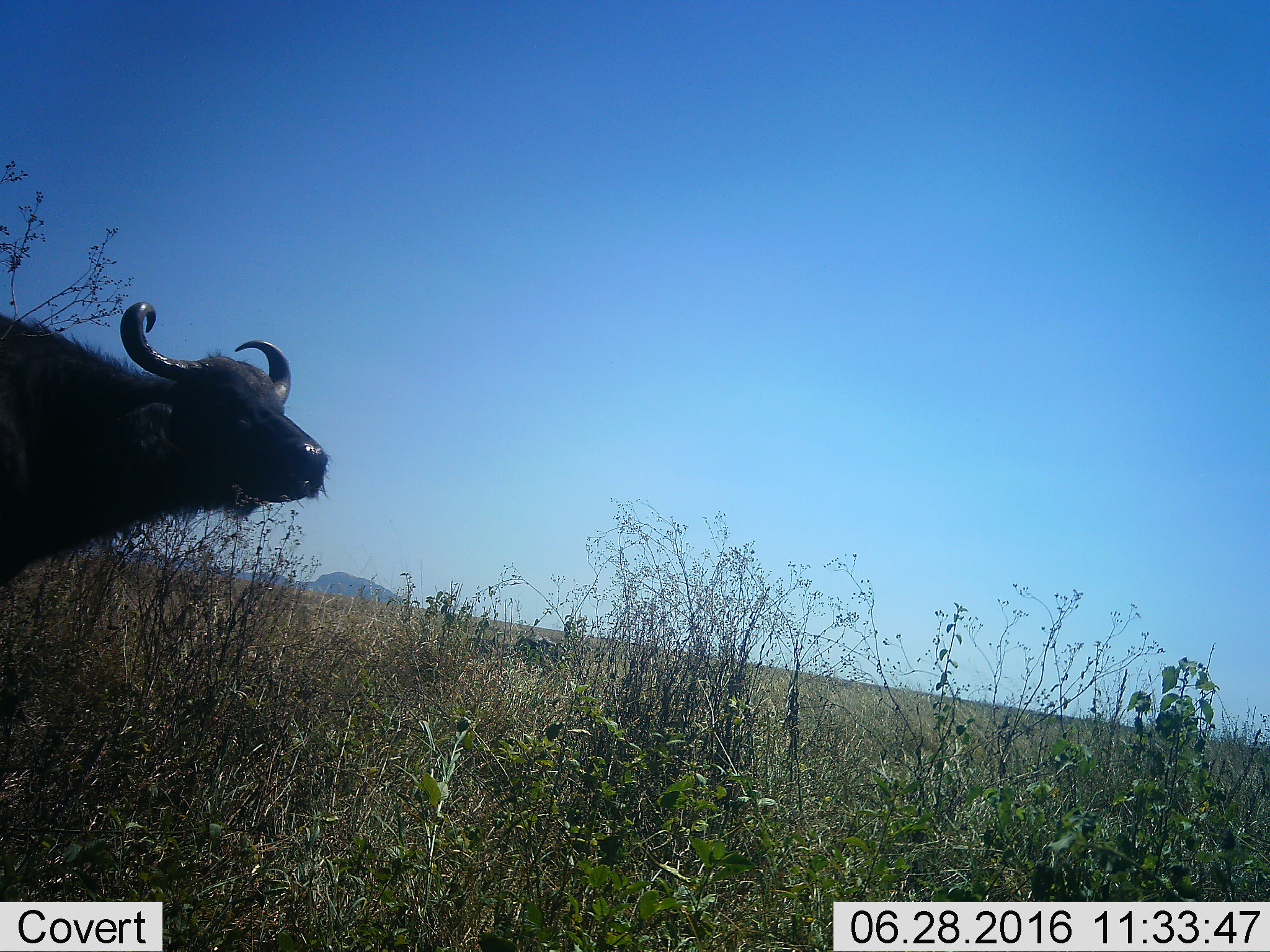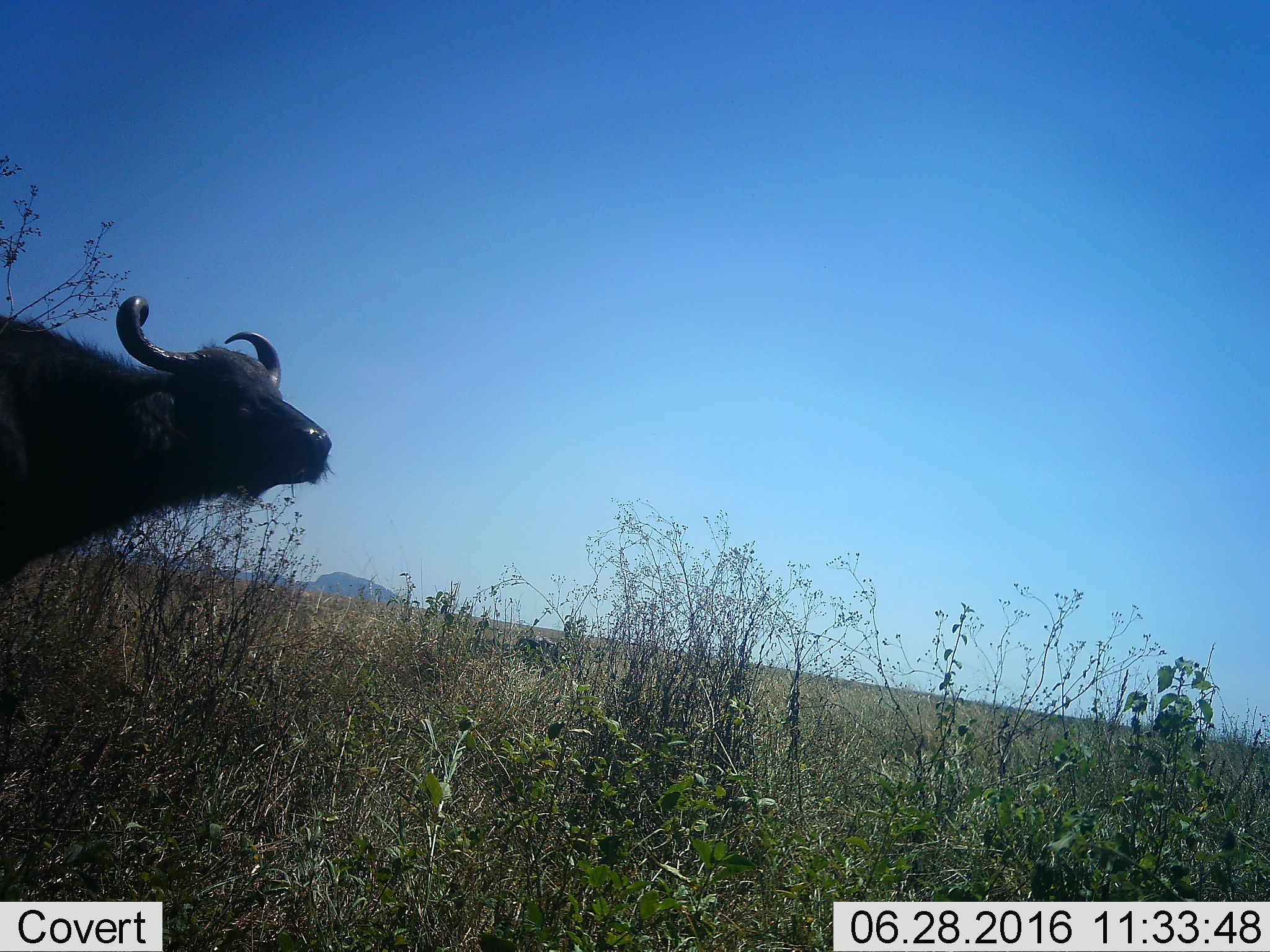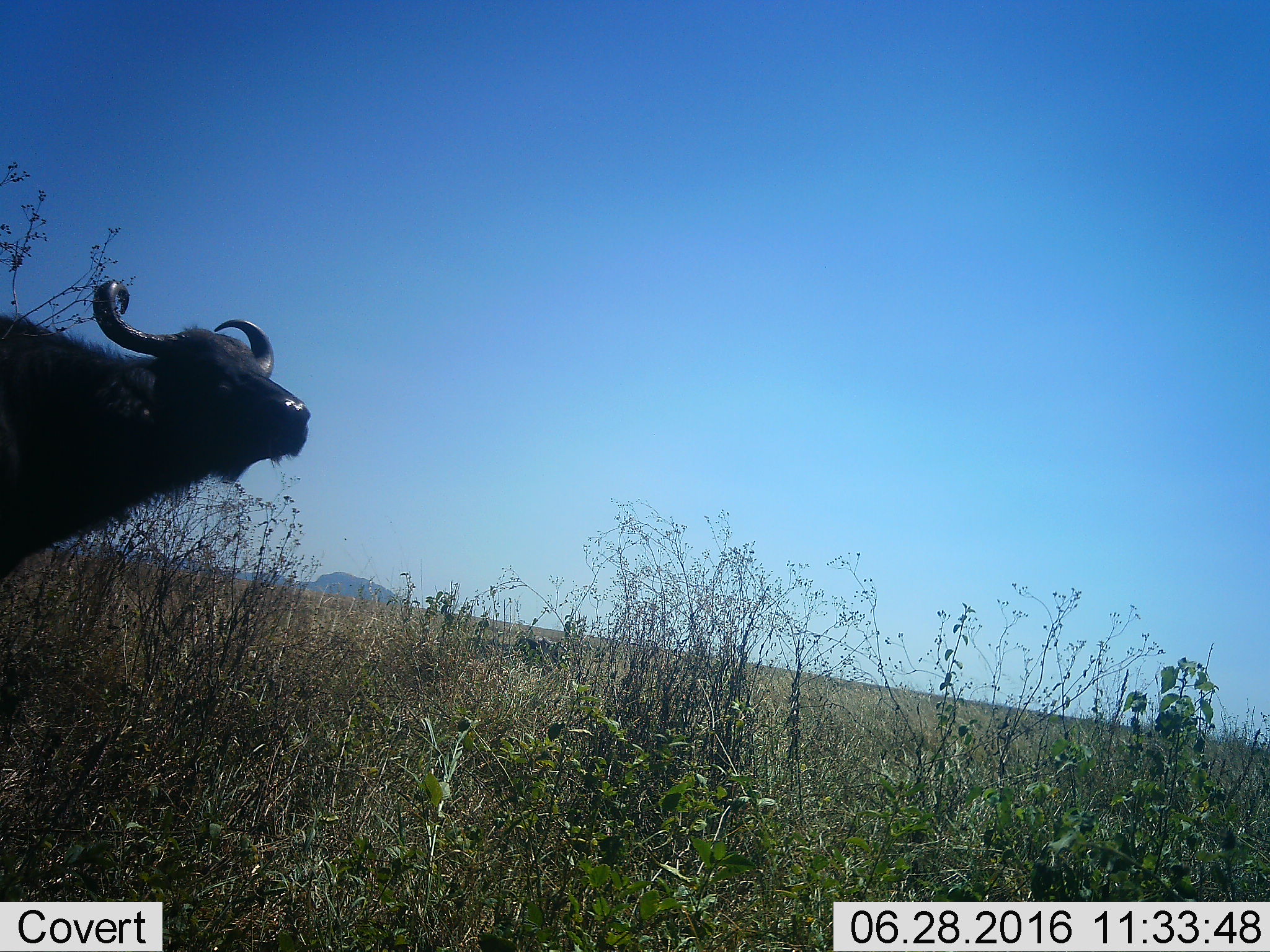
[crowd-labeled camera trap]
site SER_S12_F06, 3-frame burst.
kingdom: Animalia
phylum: Chordata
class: Mammalia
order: Artiodactyla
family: Bovidae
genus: Syncerus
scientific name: Syncerus caffer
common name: african buffalo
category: buffalo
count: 1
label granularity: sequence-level